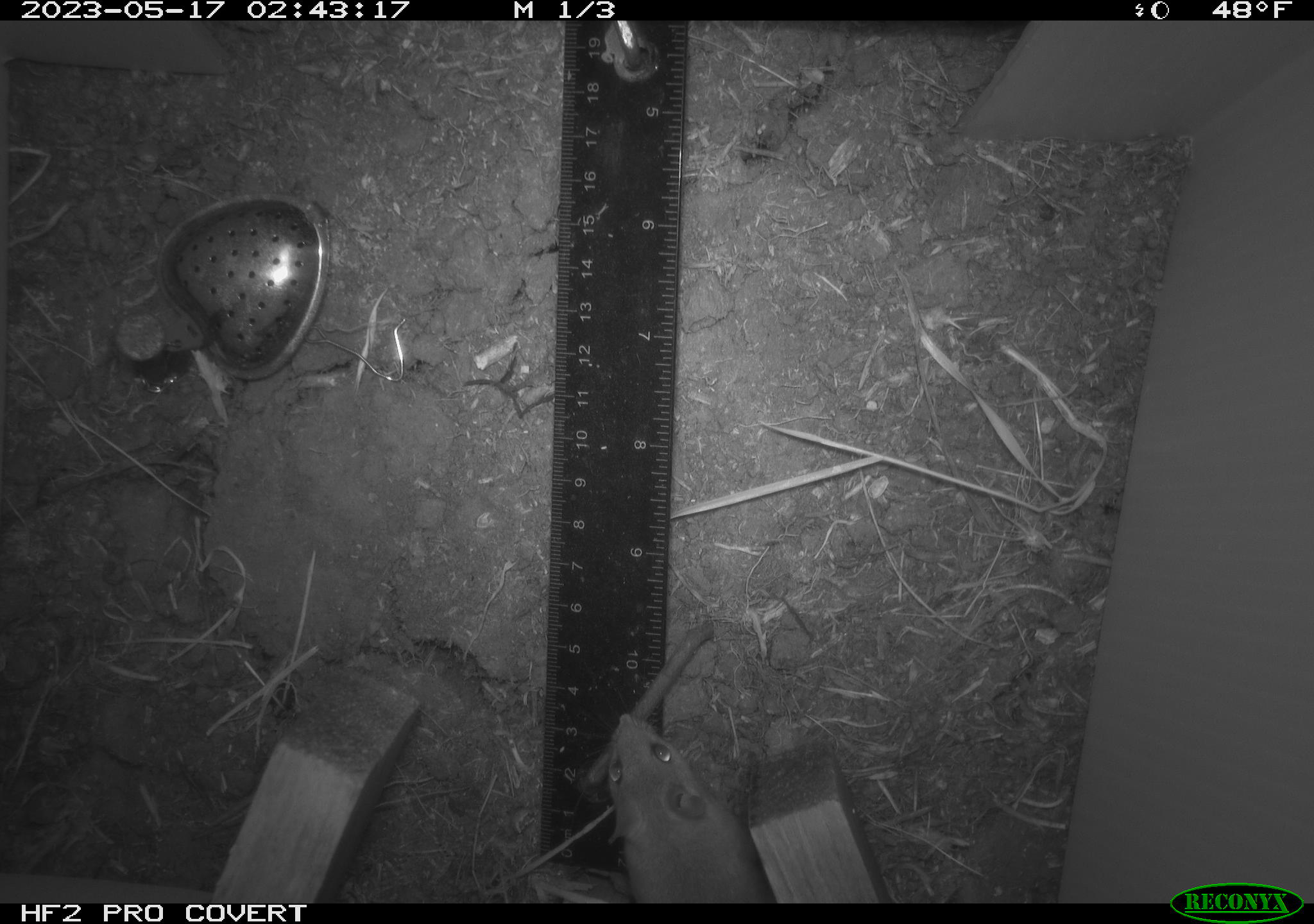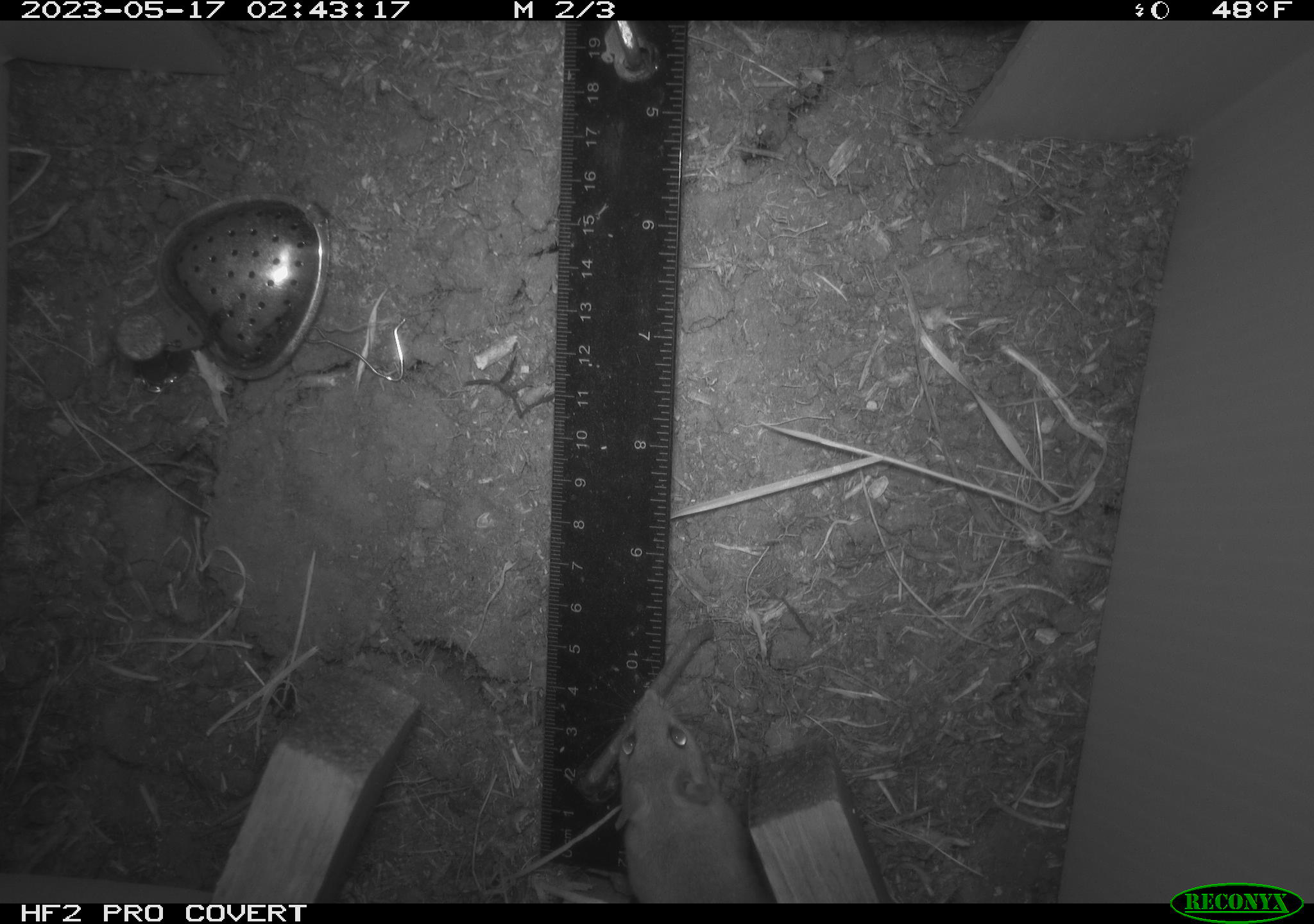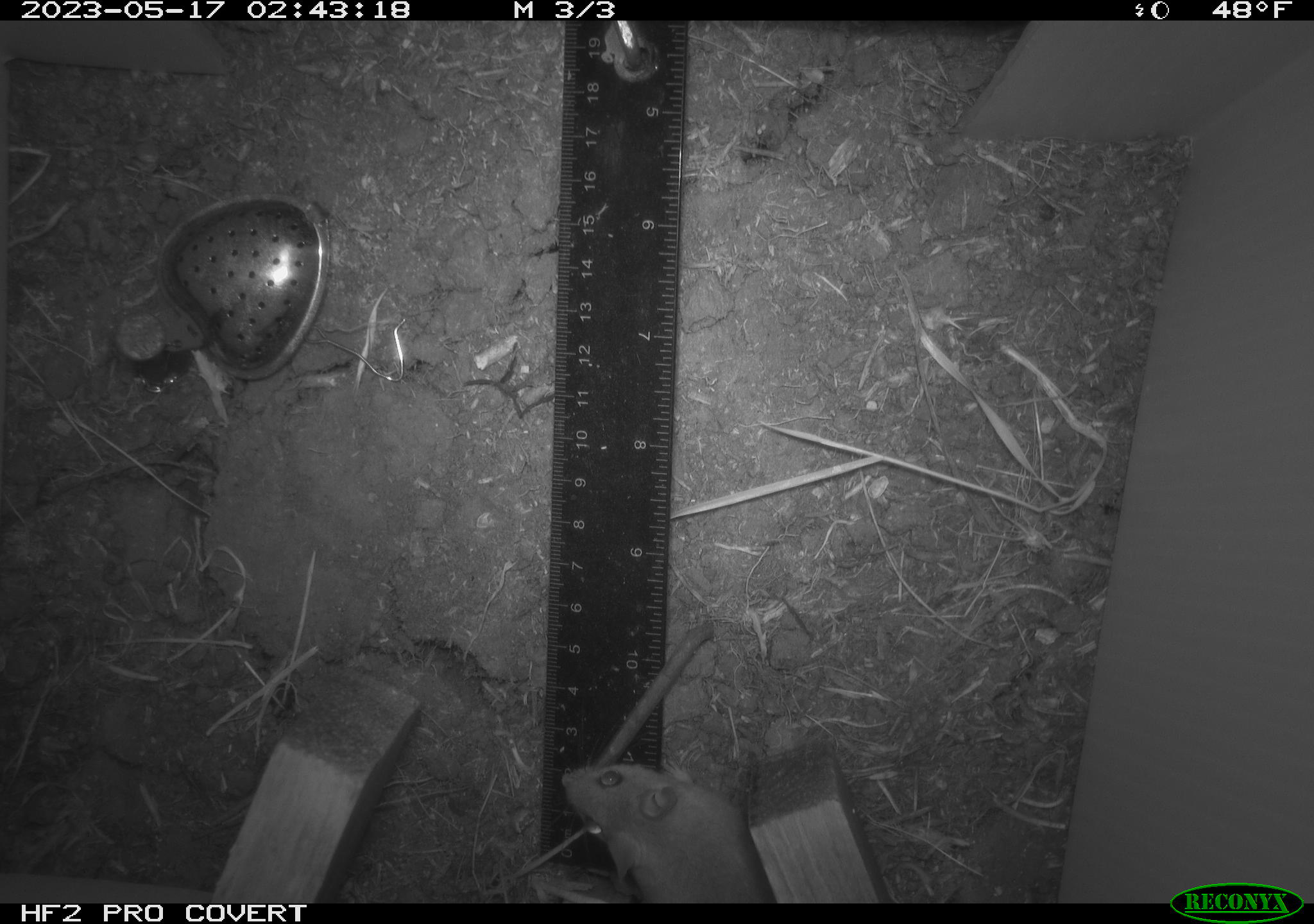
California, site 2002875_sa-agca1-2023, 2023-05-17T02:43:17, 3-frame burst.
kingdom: Animalia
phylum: Chordata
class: Mammalia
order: Rodentia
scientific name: Rodentia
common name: mouse species